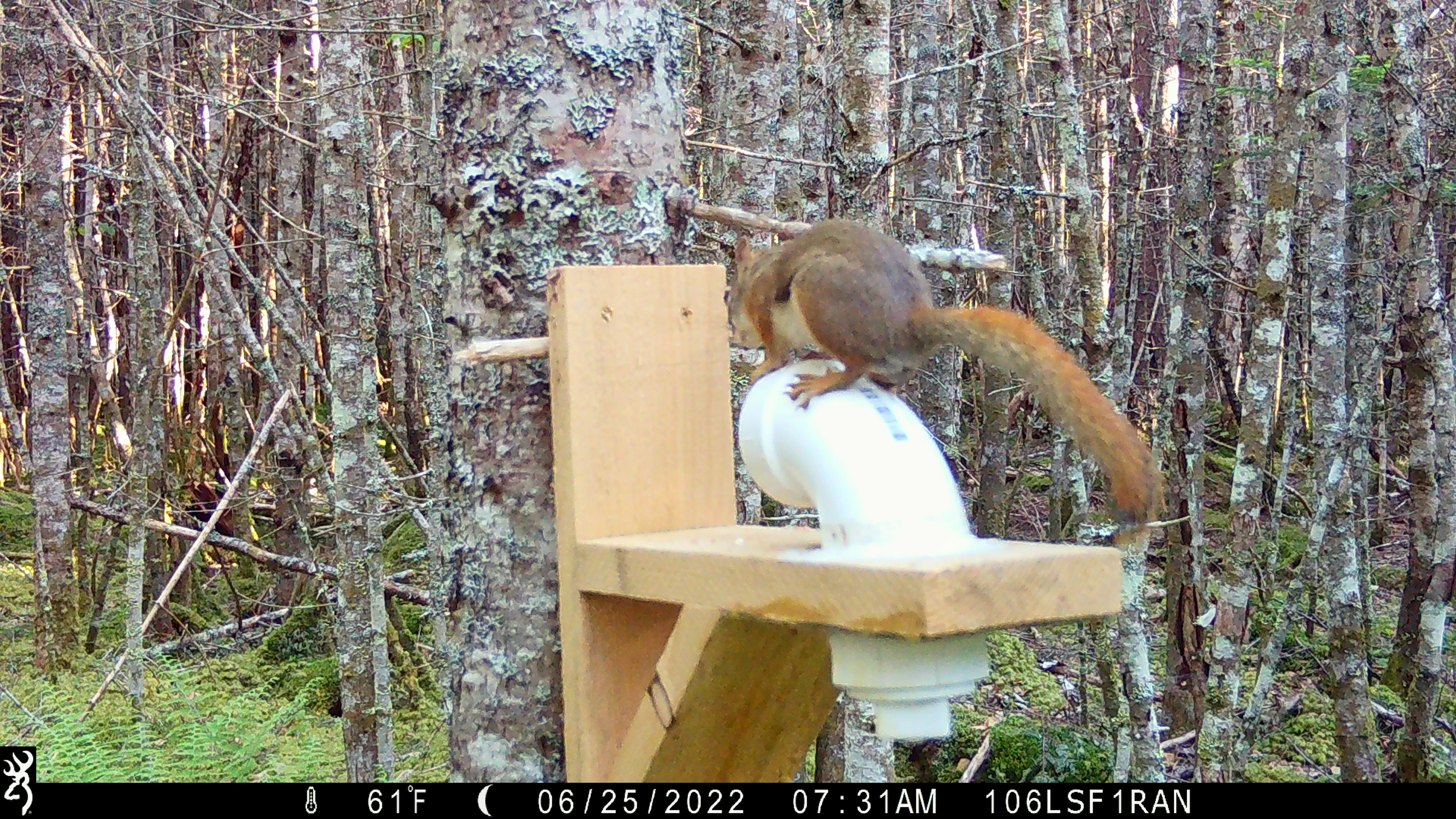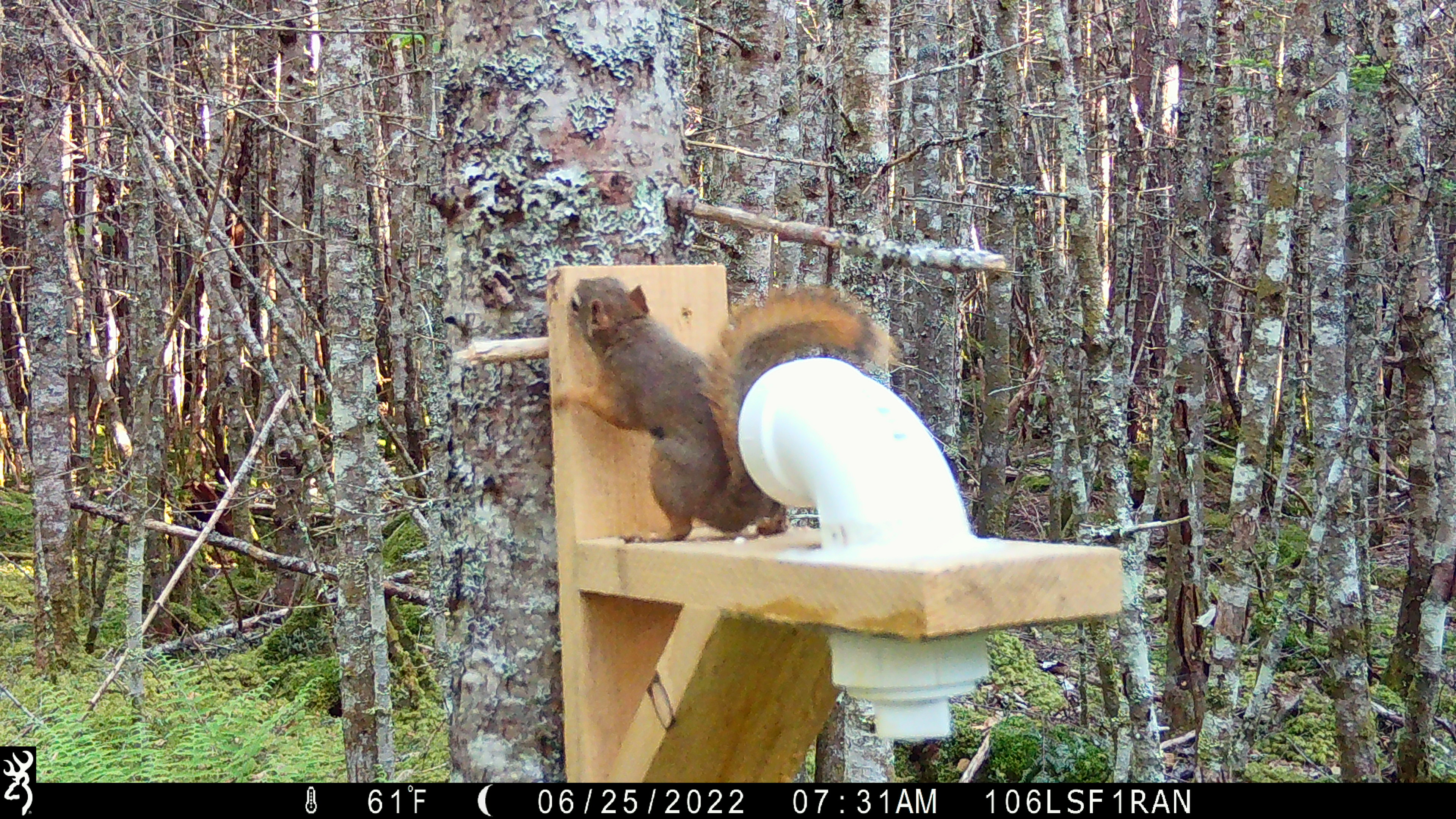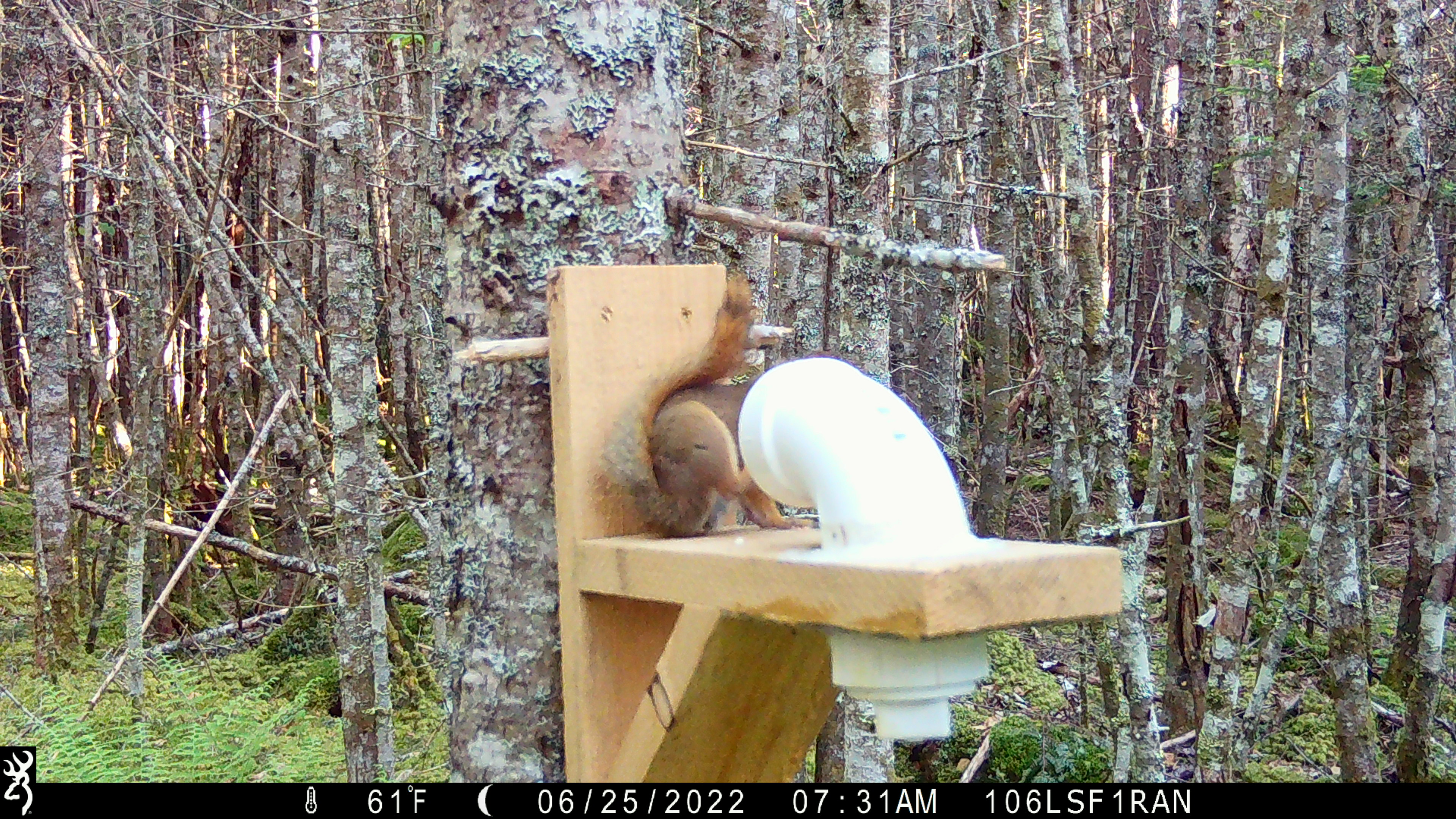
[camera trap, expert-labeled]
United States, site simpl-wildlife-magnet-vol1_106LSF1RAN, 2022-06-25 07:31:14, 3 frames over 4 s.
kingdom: Animalia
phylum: Chordata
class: Mammalia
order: Rodentia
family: Sciuridae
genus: Tamiasciurus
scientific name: Tamiasciurus hudsonicus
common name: red squirrel